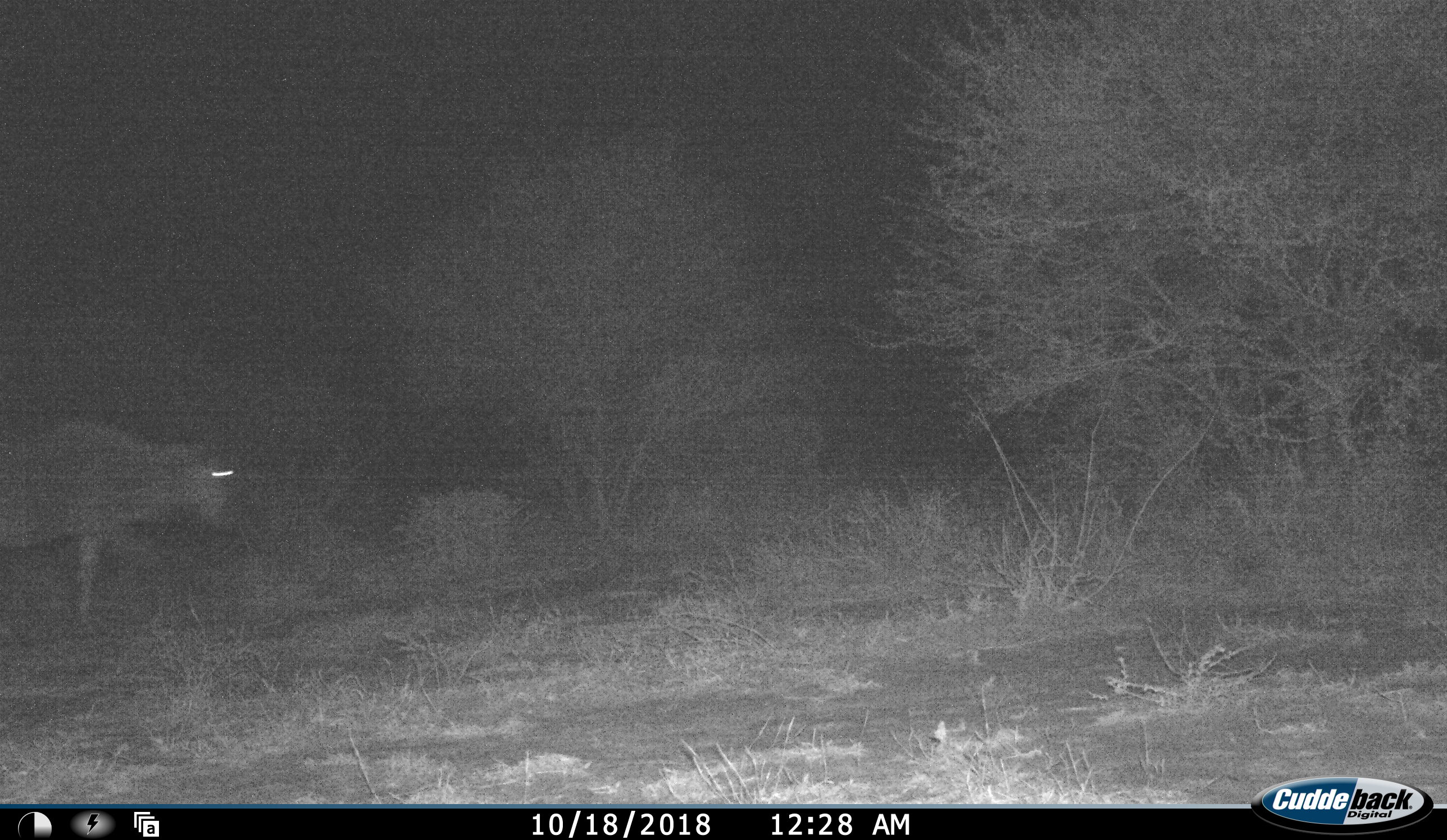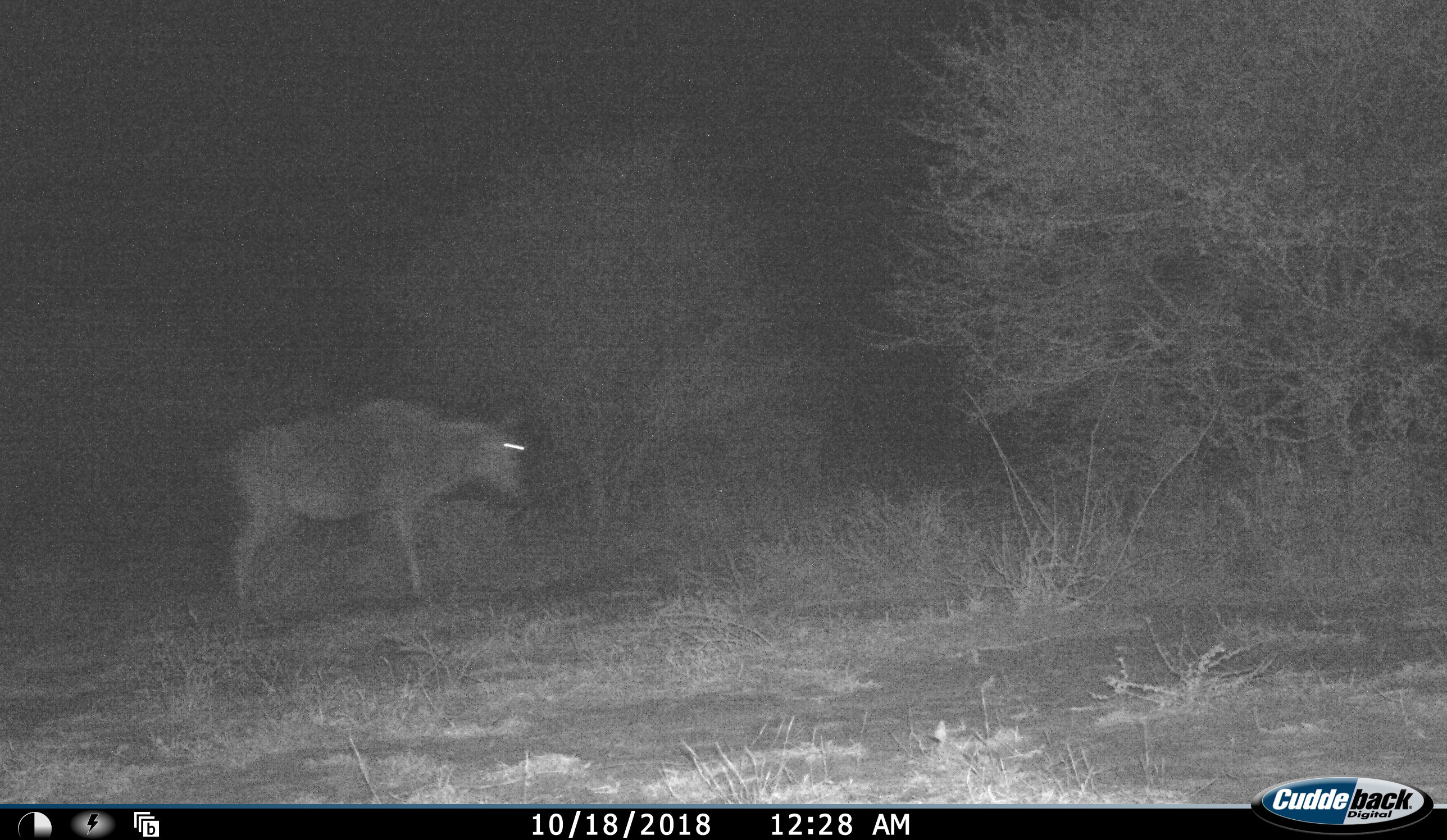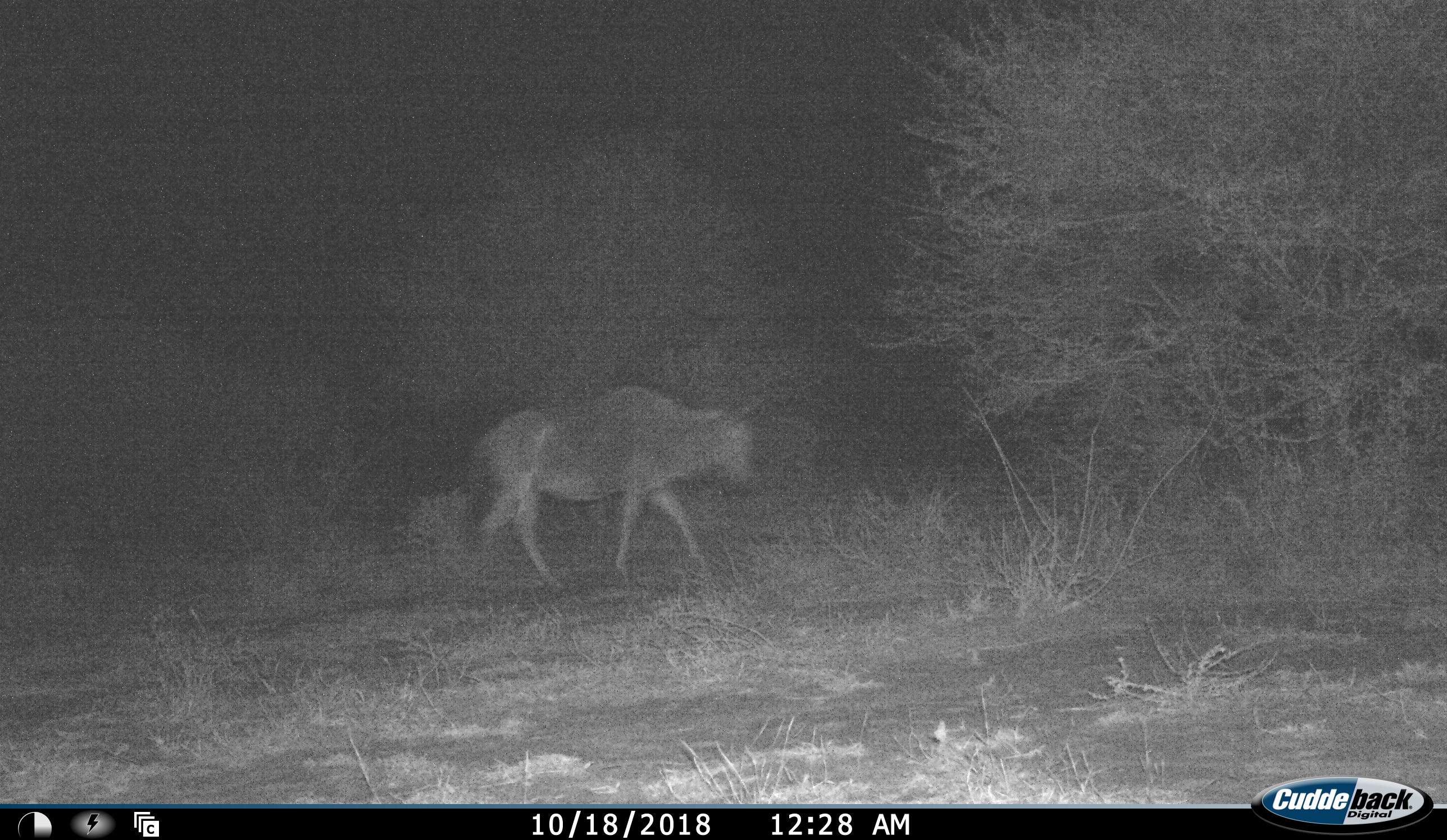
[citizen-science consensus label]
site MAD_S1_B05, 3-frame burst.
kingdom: Animalia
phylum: Chordata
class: Mammalia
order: Artiodactyla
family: Bovidae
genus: Connochaetes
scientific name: Connochaetes taurinus taurinus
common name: blue wildebeest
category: wildebeestblue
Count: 1.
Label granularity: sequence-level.